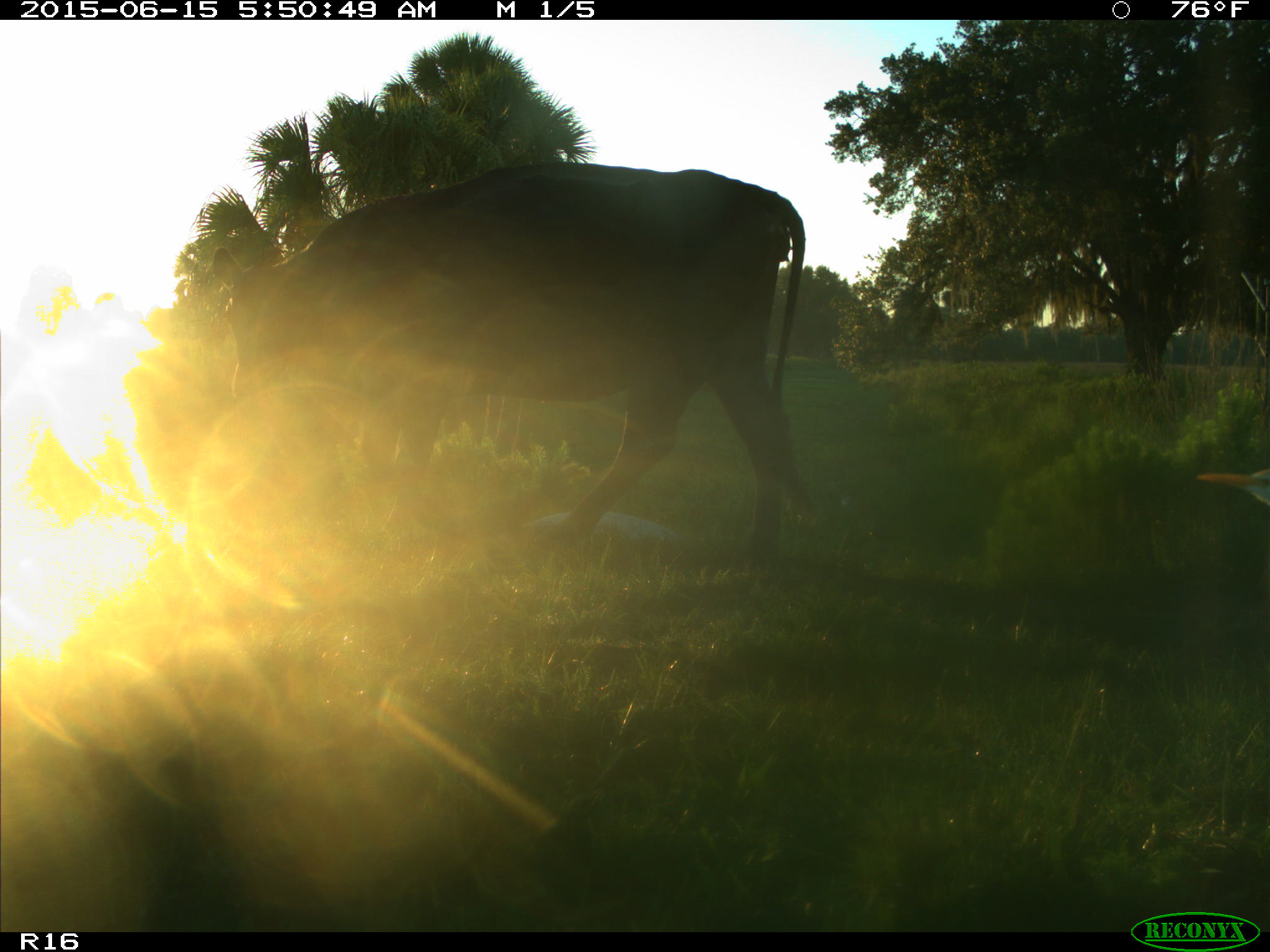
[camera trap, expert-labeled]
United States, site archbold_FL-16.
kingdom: Animalia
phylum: Chordata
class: Mammalia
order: Artiodactyla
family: Bovidae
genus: Bos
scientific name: Bos taurus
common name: domestic cow